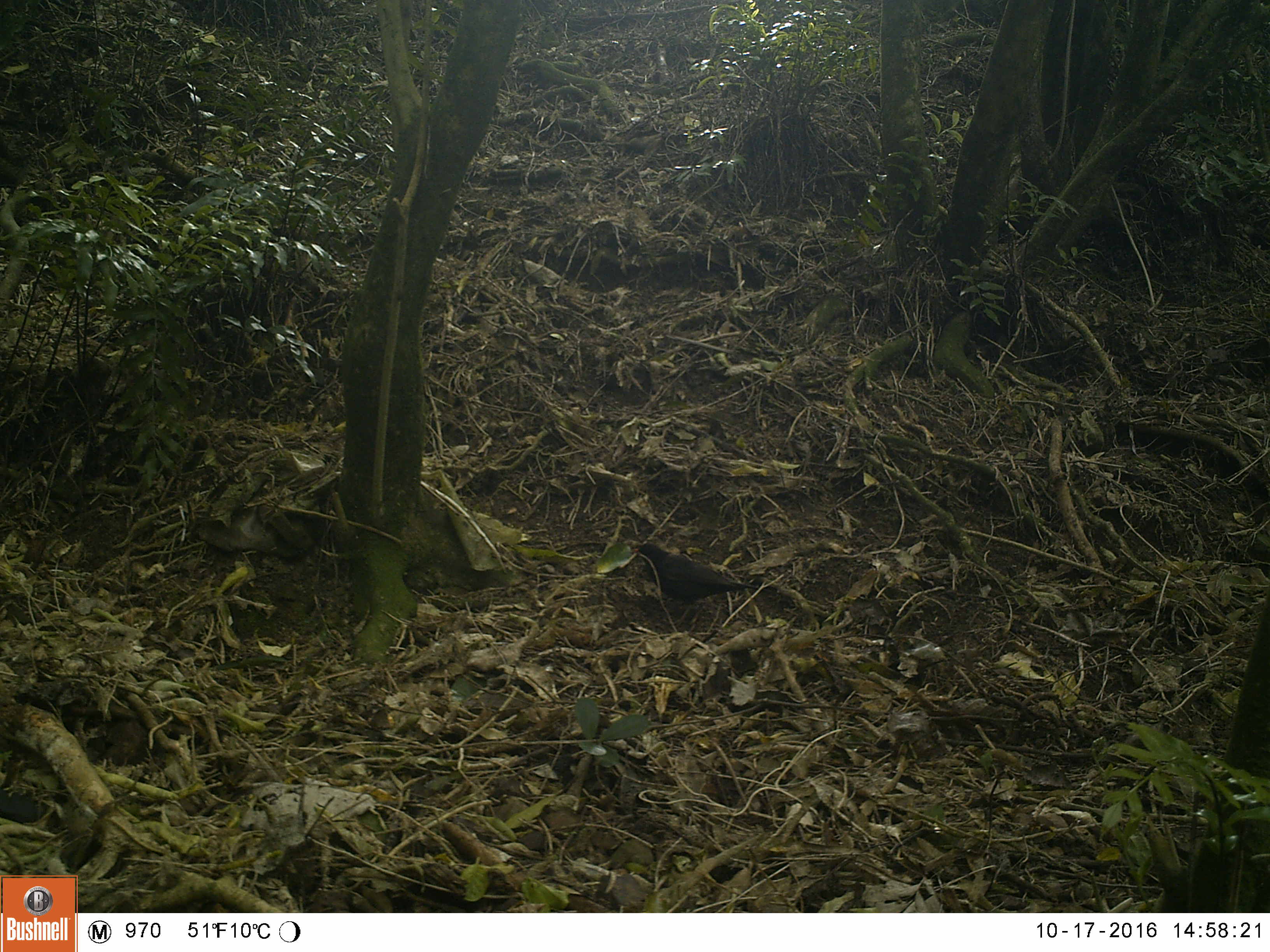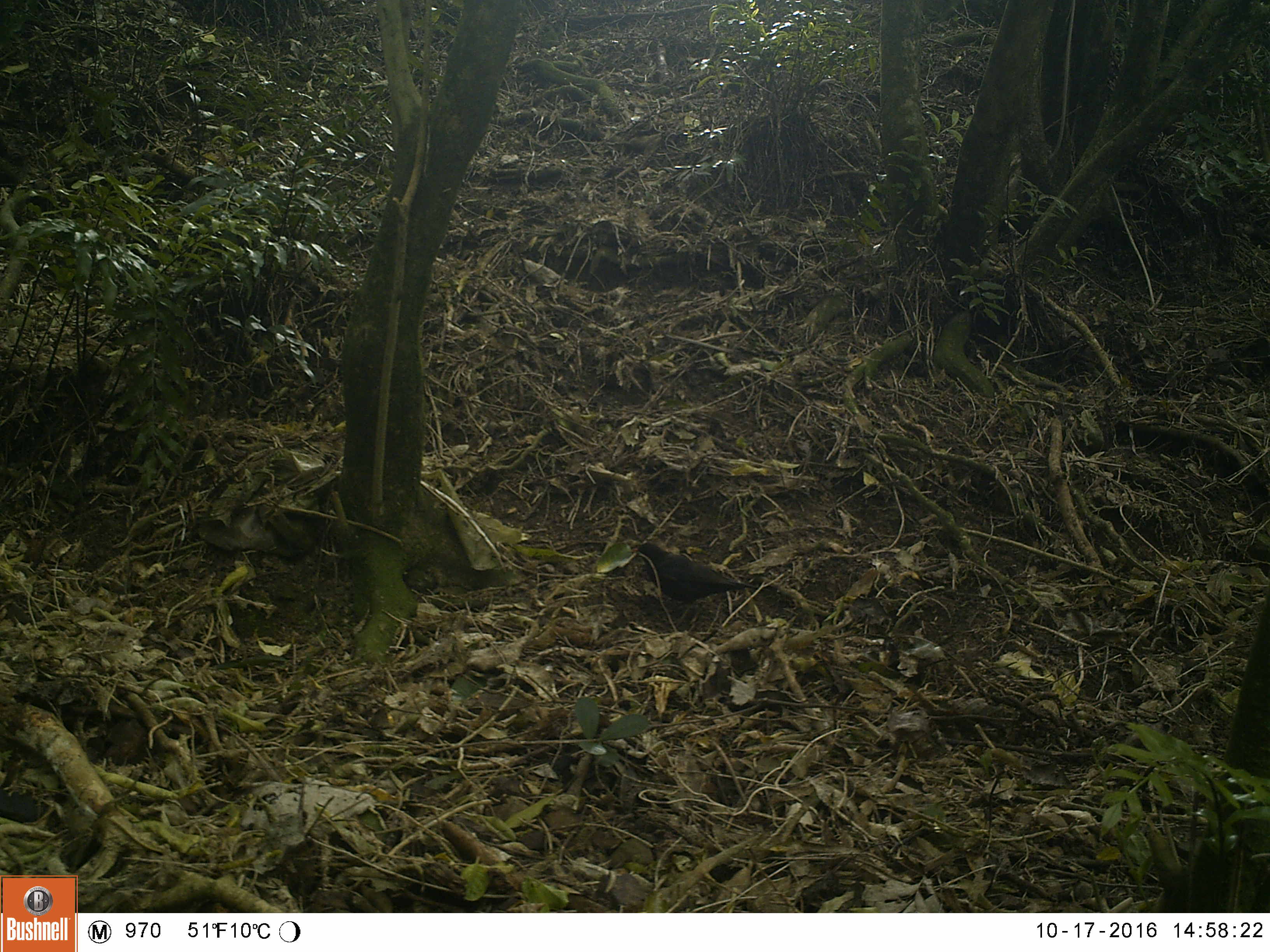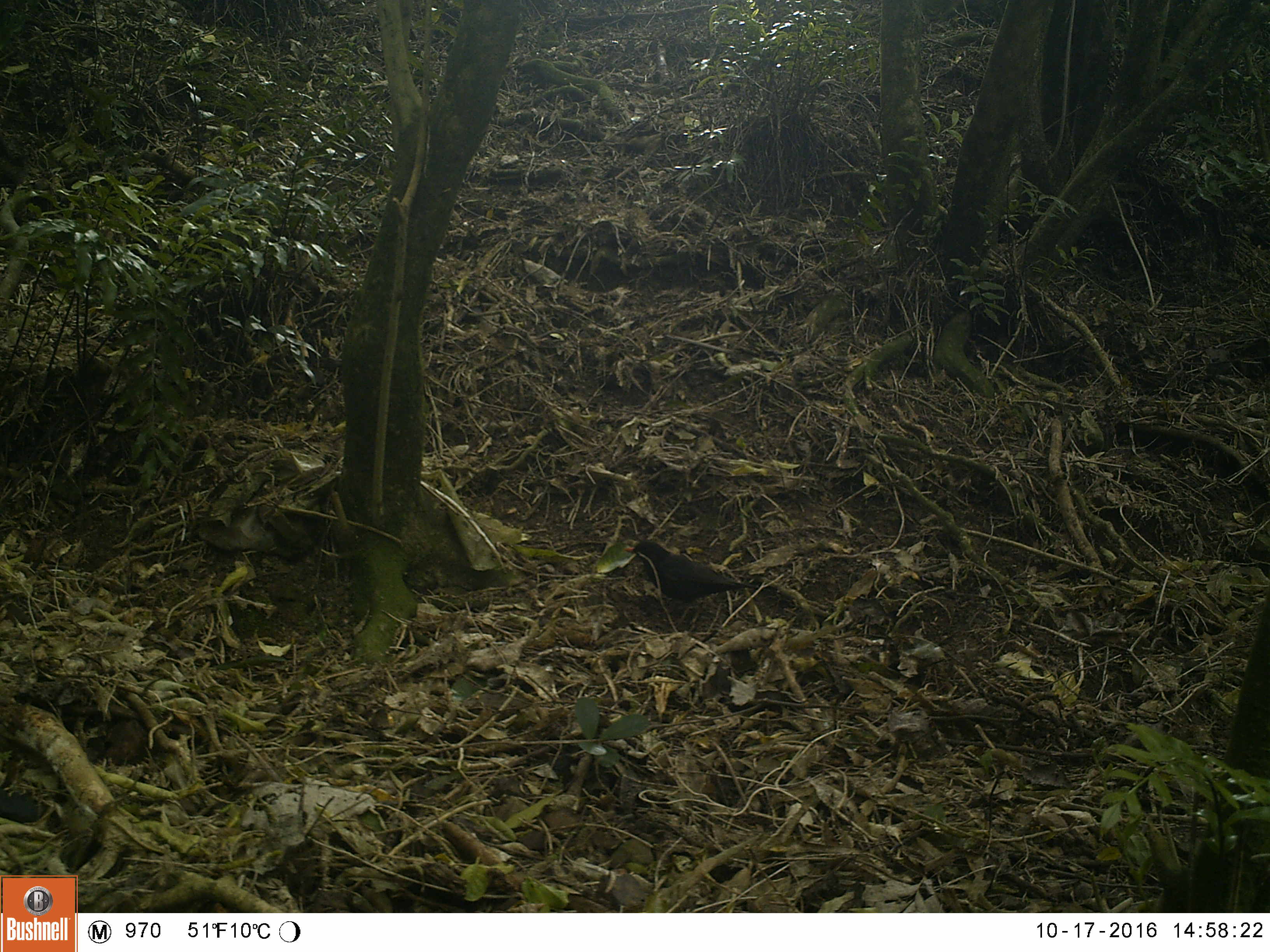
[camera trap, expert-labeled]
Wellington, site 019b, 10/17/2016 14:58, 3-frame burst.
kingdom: Animalia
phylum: Chordata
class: Aves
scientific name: Aves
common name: bird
Bird (Aves).